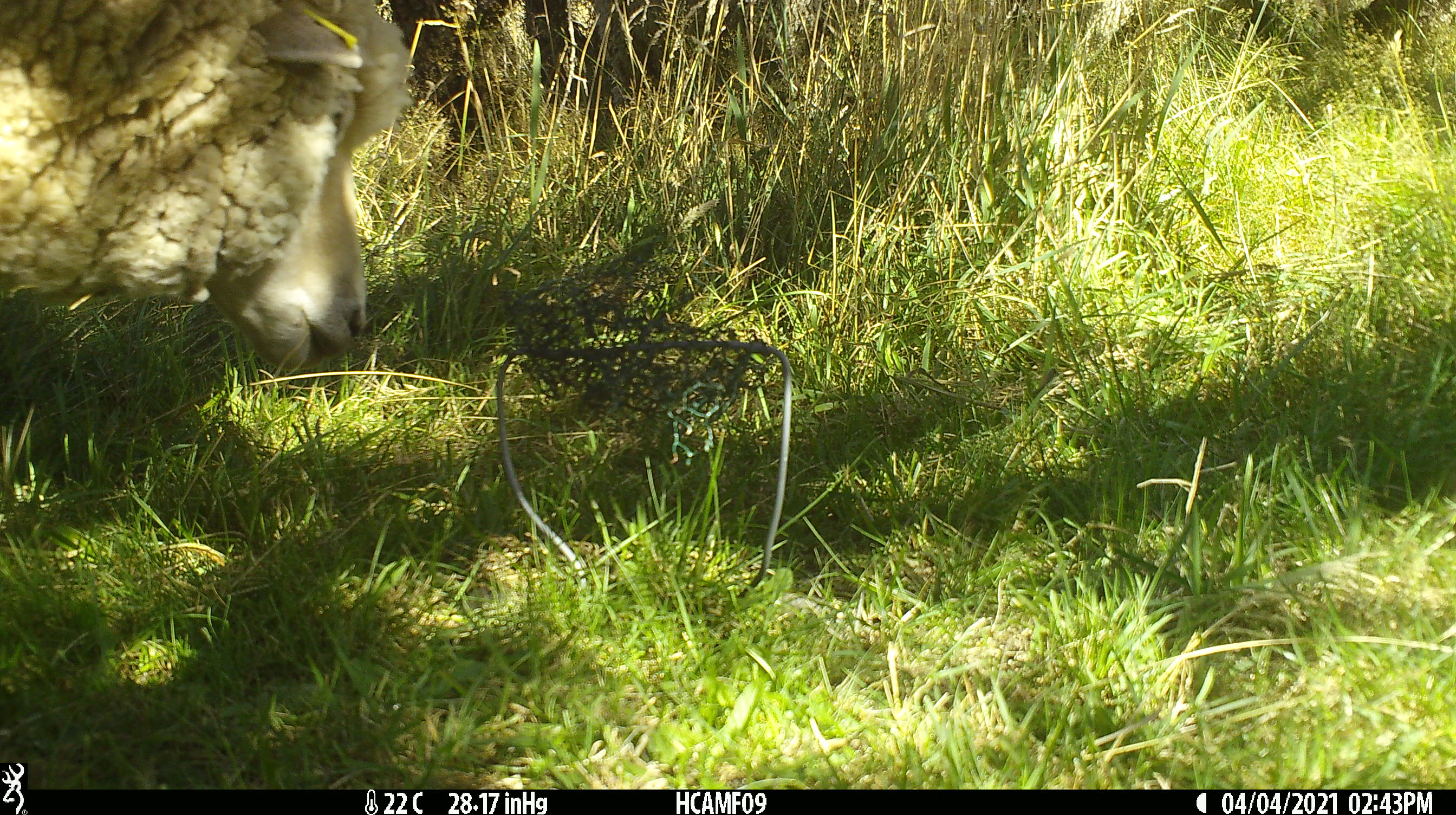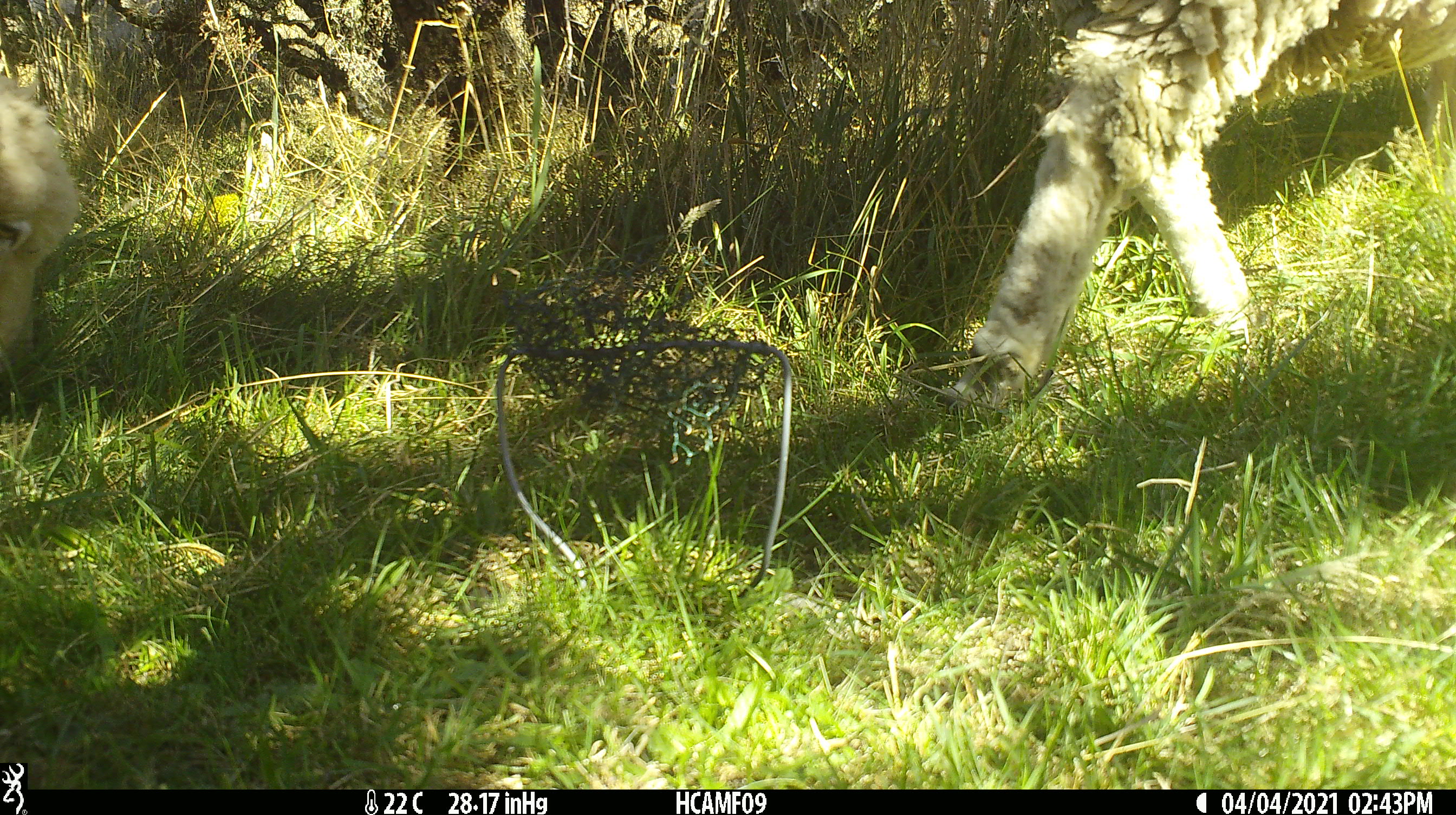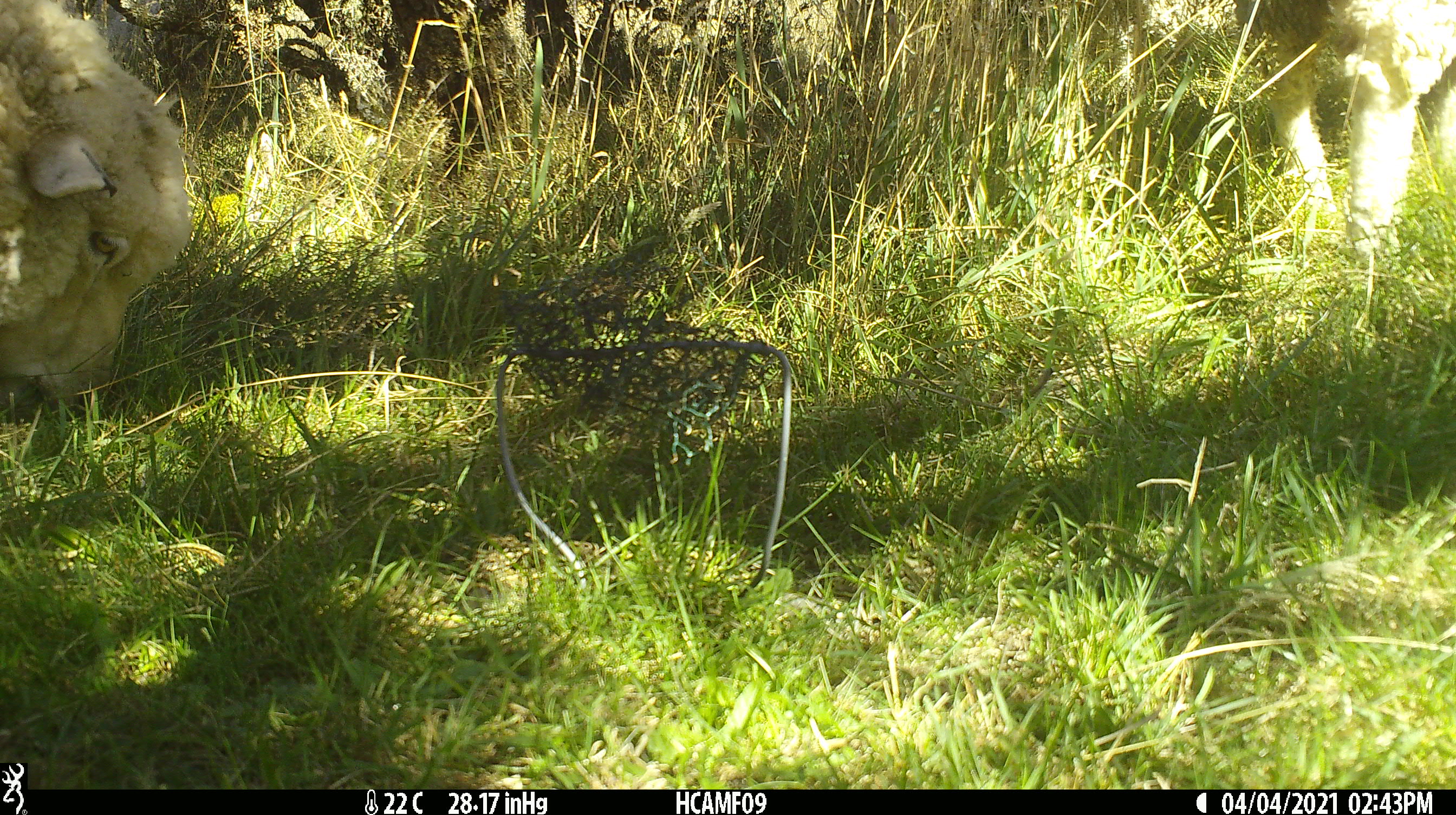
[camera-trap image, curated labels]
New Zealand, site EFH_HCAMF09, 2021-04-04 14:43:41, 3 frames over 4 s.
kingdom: Animalia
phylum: Chordata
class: Mammalia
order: Artiodactyla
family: Bovidae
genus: Ovis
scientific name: Ovis aries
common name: domestic sheep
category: sheep